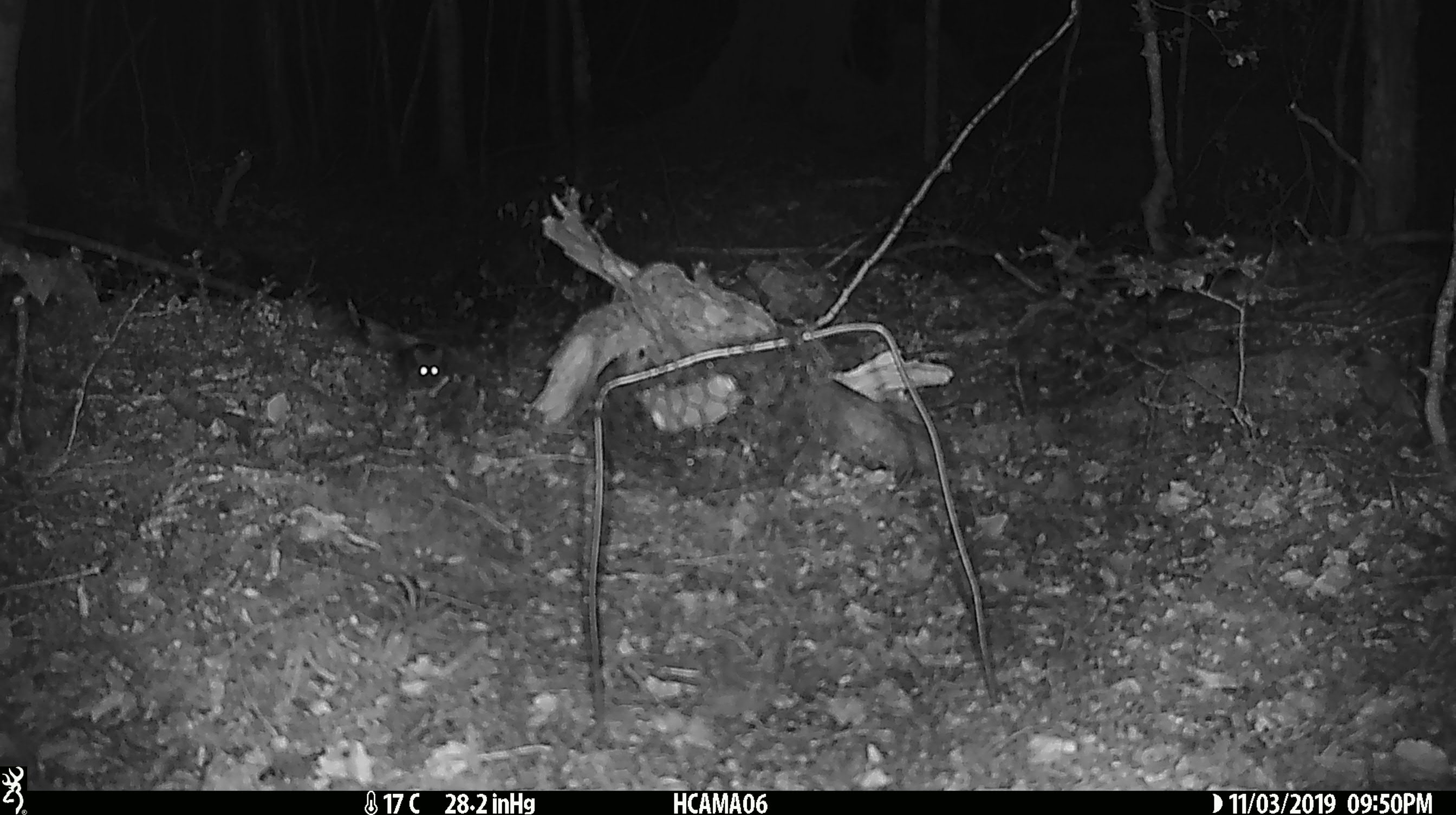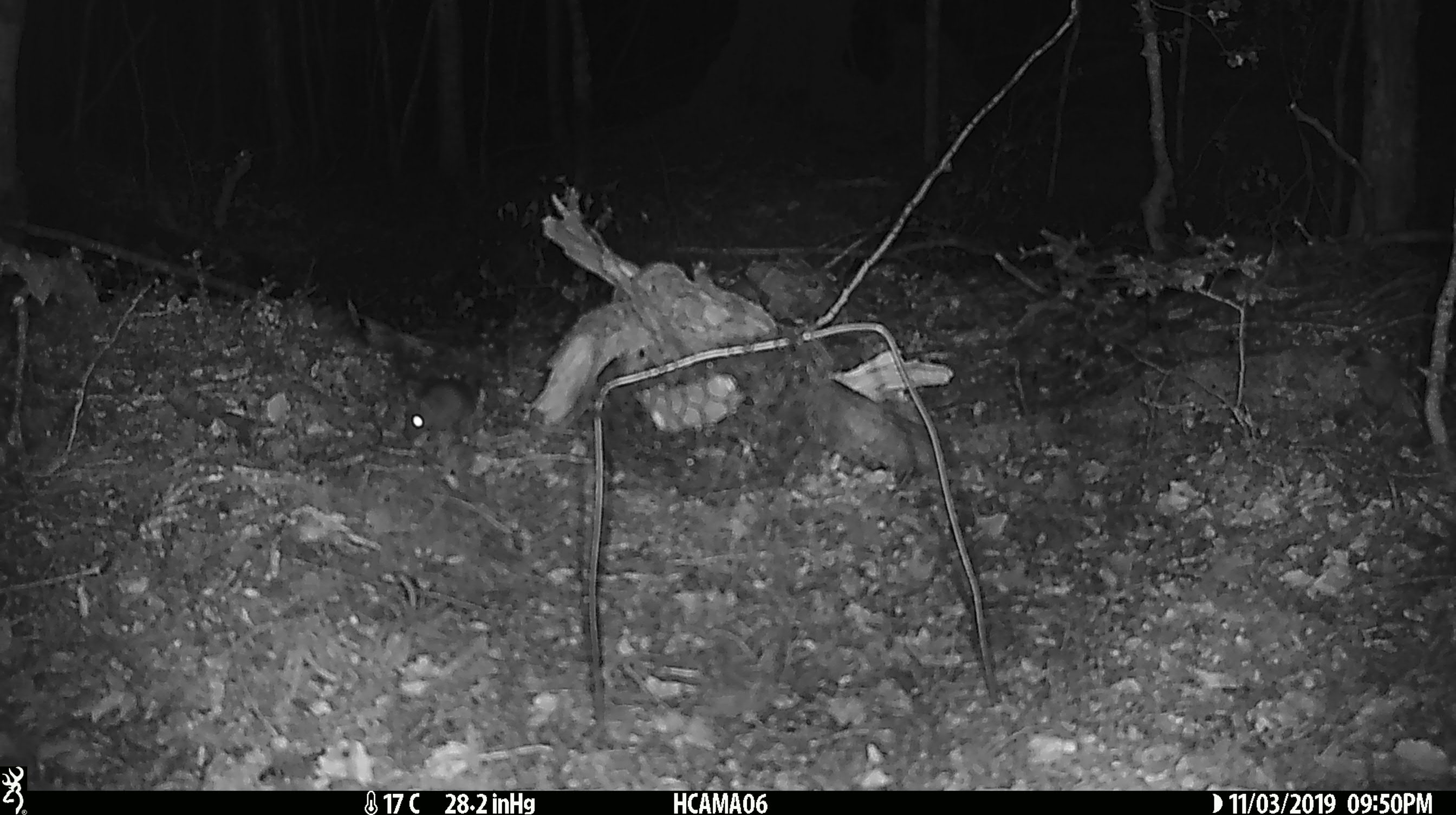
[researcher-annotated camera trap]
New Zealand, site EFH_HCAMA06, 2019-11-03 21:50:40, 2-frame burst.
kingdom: Animalia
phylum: Chordata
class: Mammalia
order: Rodentia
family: Muridae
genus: Mus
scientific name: Mus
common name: mouse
Mouse (Mus).